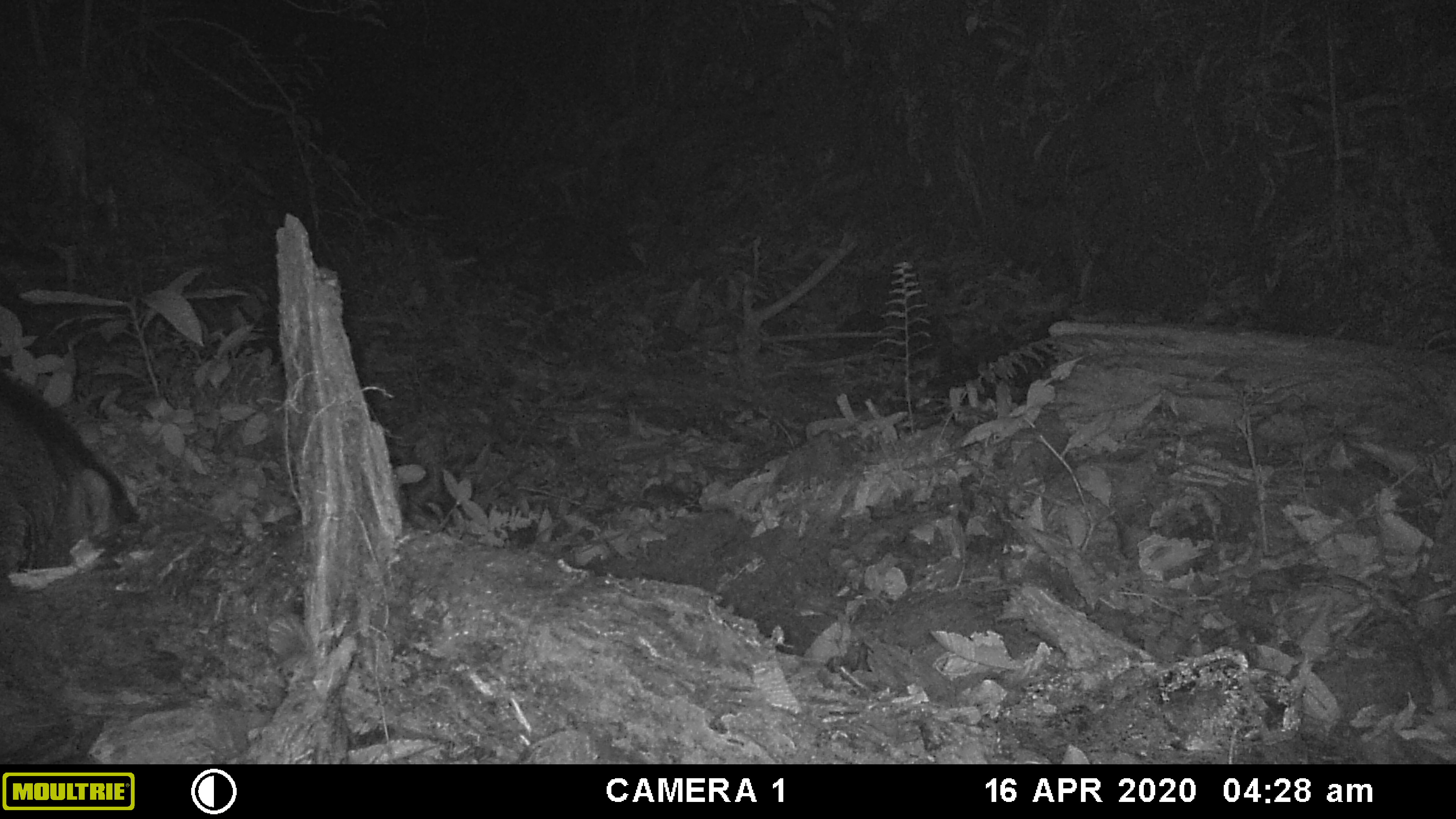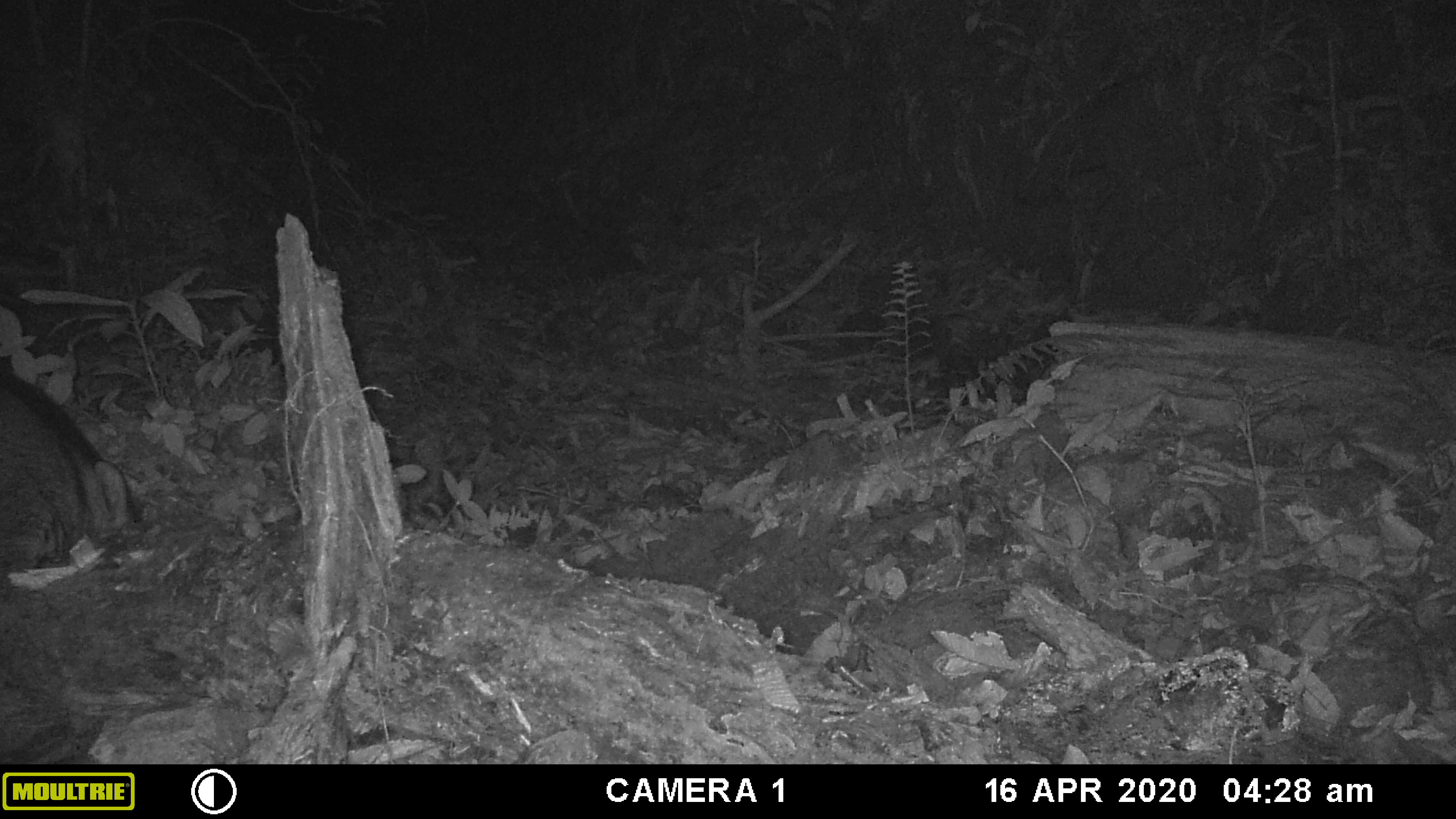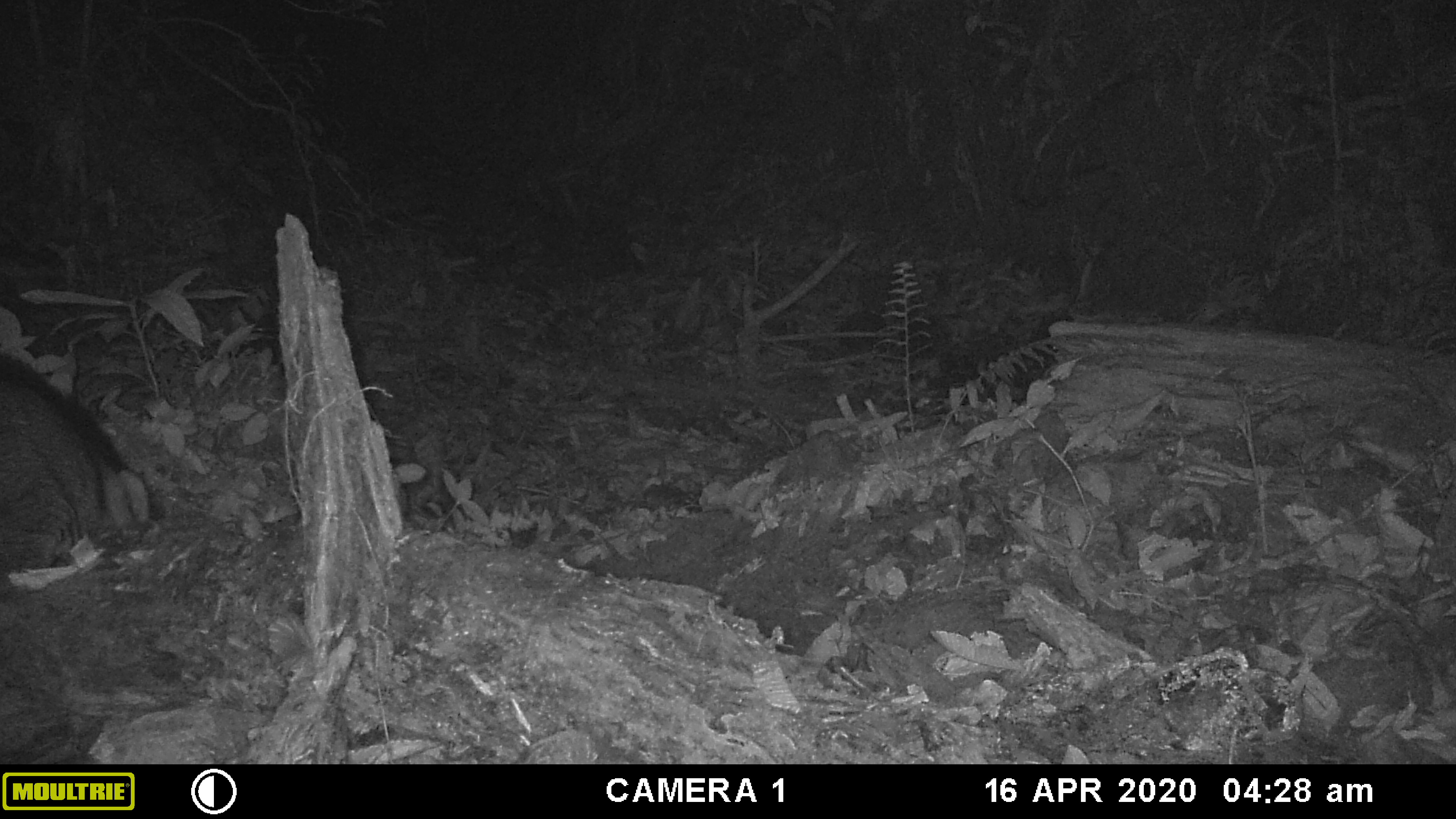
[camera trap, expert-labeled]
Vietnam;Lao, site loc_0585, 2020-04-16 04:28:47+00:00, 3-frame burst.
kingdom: Animalia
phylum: Chordata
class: Mammalia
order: Artiodactyla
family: Suidae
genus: Sus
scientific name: Sus scrofa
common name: eurasian wild pig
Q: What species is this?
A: Eurasian wild pig (Sus scrofa).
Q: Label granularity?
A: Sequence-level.